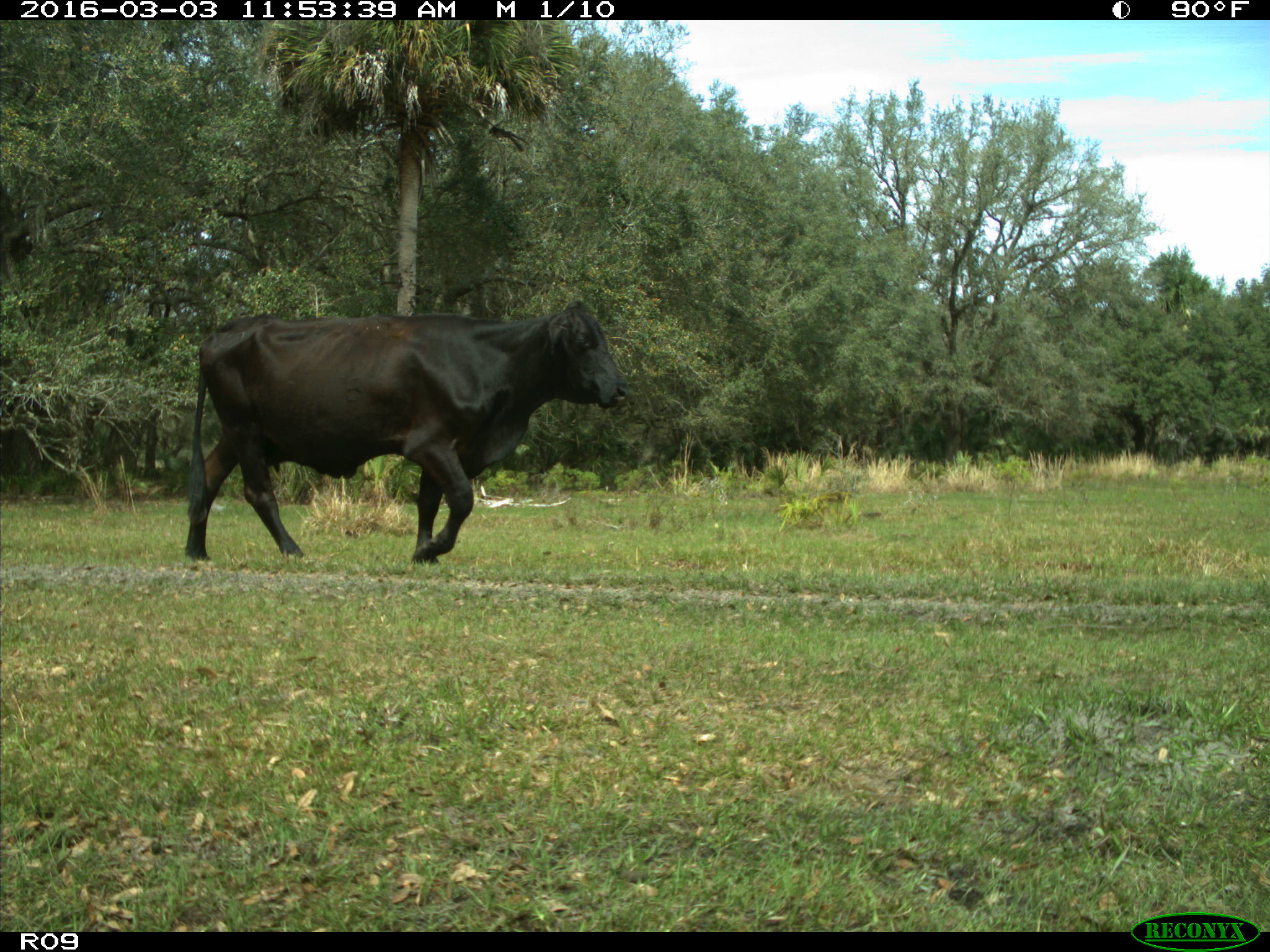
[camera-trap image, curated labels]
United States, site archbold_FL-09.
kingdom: Animalia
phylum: Chordata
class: Mammalia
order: Artiodactyla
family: Bovidae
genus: Bos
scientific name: Bos taurus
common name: domestic cow